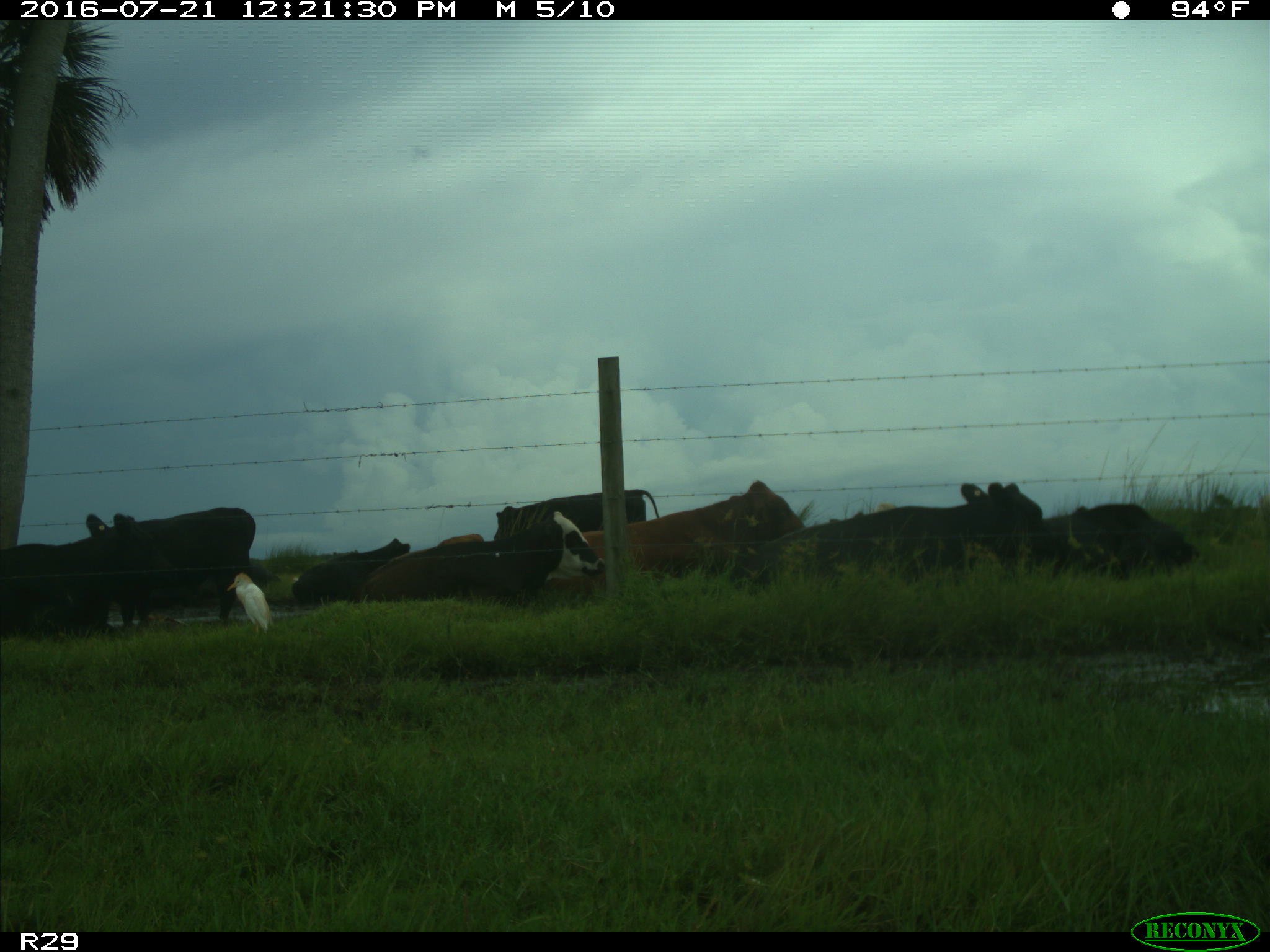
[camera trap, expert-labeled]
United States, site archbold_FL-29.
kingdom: Animalia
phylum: Chordata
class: Mammalia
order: Artiodactyla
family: Bovidae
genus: Bos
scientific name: Bos taurus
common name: domestic cow